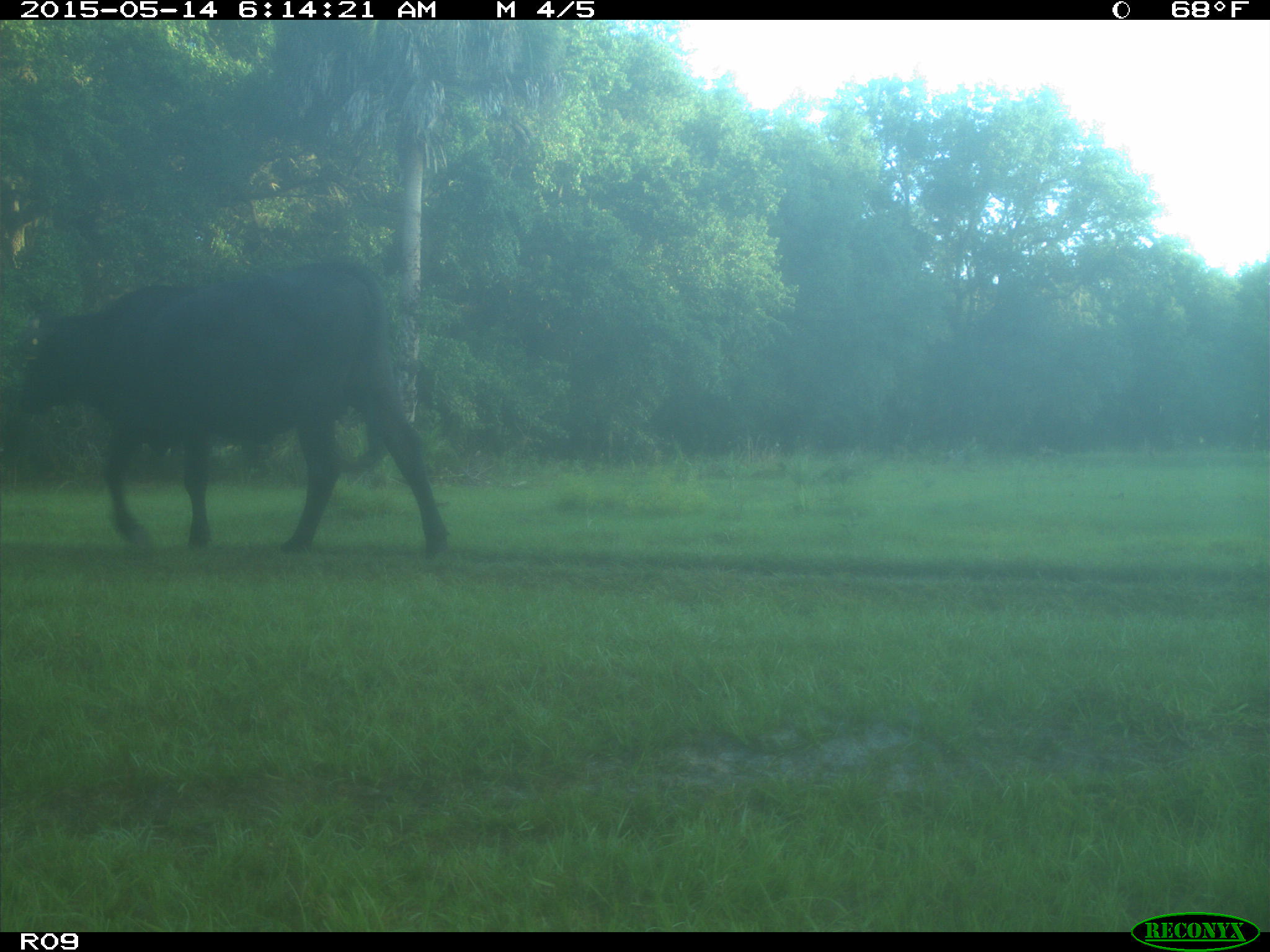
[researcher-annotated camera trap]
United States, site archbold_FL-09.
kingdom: Animalia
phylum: Chordata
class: Mammalia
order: Artiodactyla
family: Bovidae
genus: Bos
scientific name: Bos taurus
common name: domestic cow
Bos taurus (domestic cow).